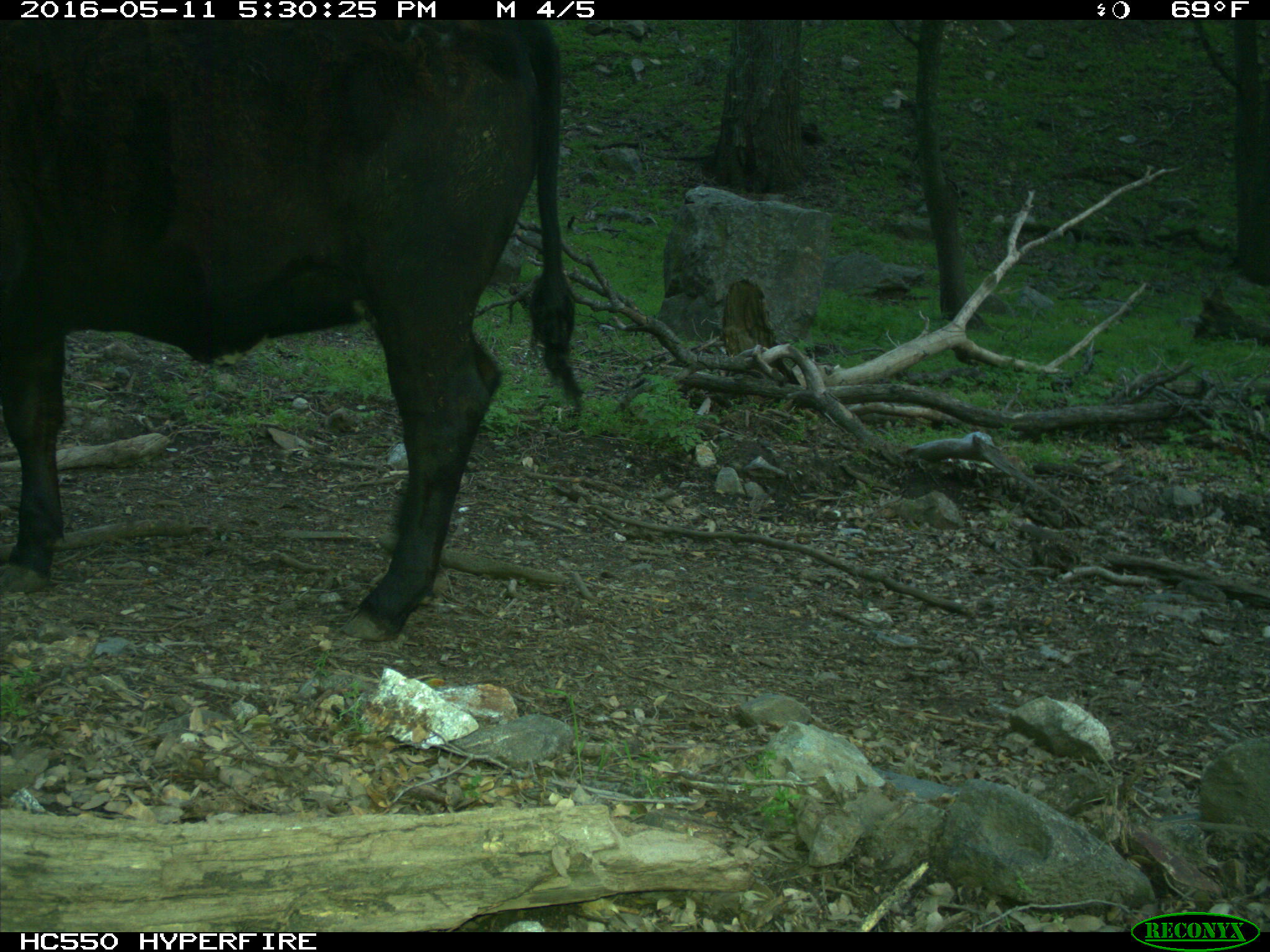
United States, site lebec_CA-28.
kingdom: Animalia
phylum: Chordata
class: Mammalia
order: Artiodactyla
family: Bovidae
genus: Bos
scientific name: Bos taurus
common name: domestic cow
Bos taurus (domestic cow).